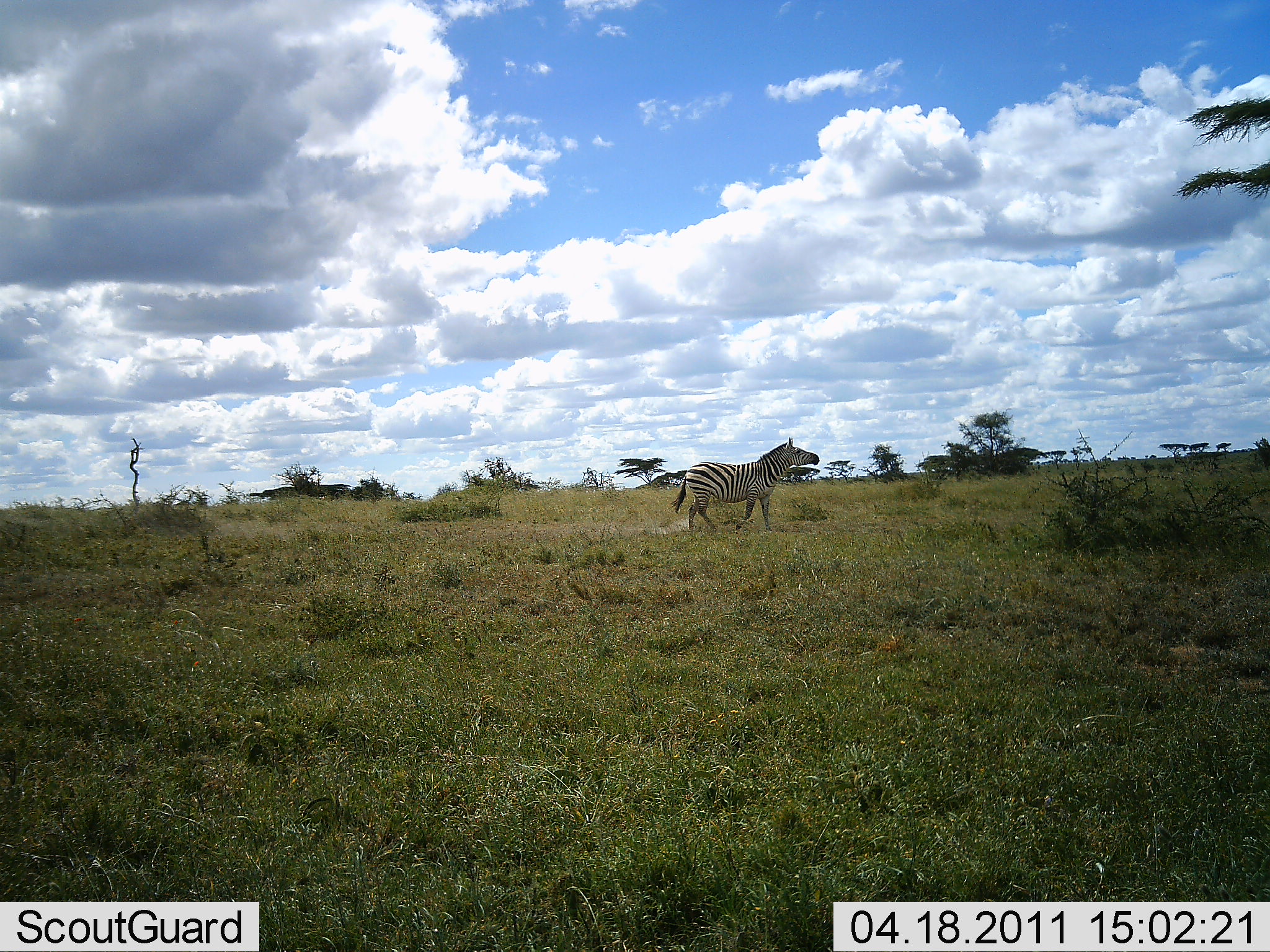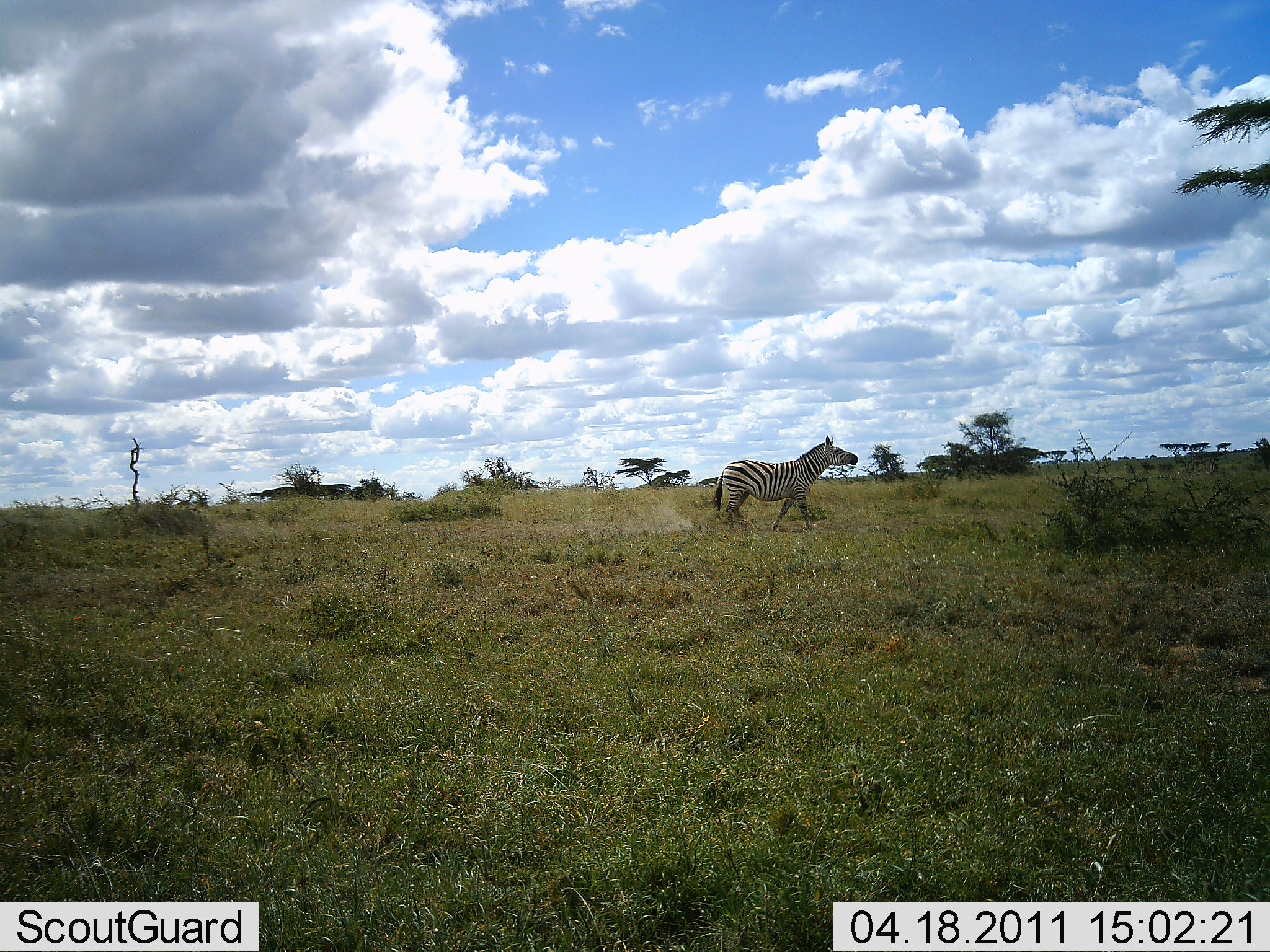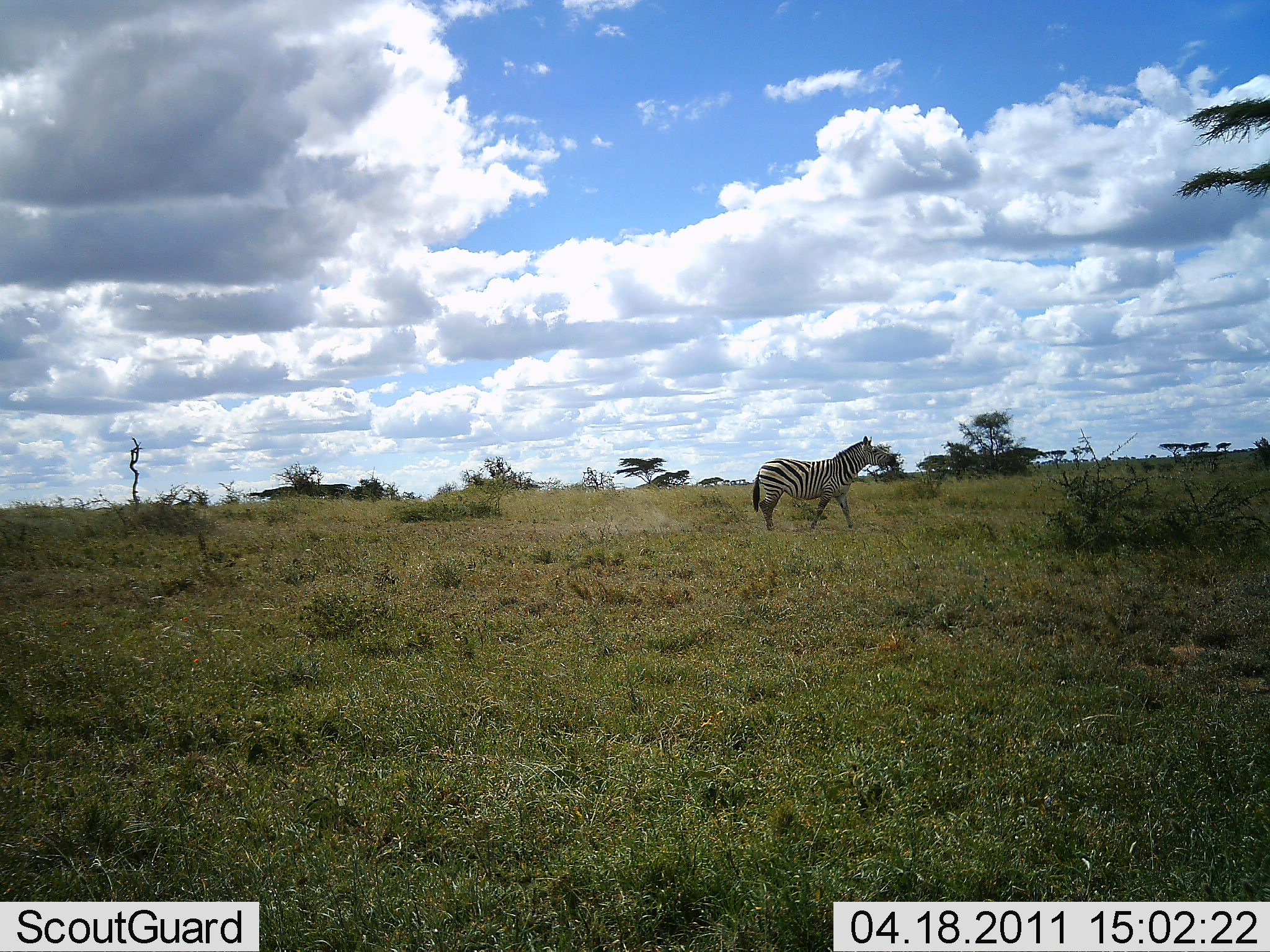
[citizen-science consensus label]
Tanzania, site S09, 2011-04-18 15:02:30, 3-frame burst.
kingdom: Animalia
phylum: Chordata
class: Mammalia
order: Perissodactyla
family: Equidae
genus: Equus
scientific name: Equus quagga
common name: plains zebra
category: zebra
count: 1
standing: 0%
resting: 0%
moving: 100%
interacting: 0%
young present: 0%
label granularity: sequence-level